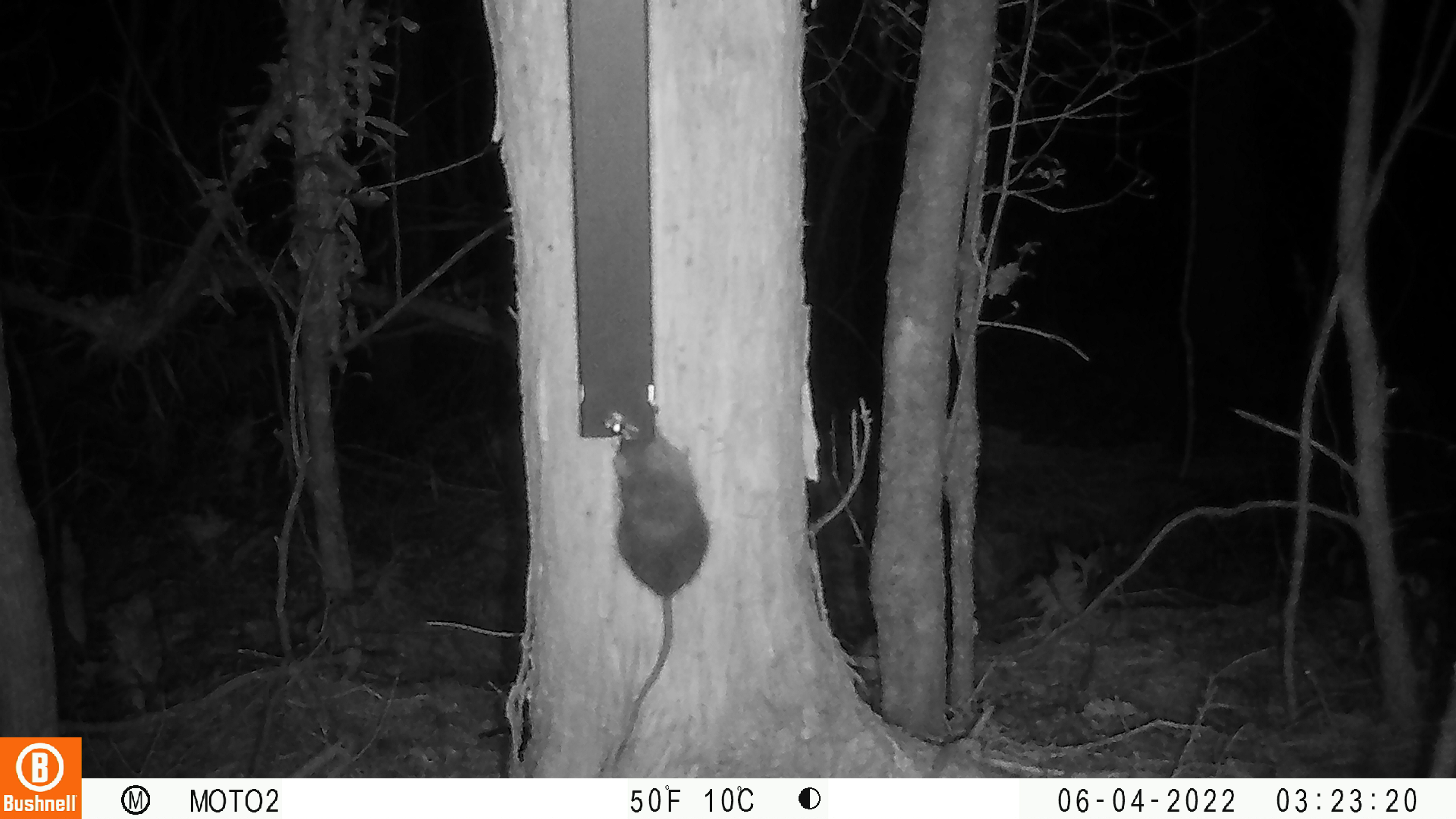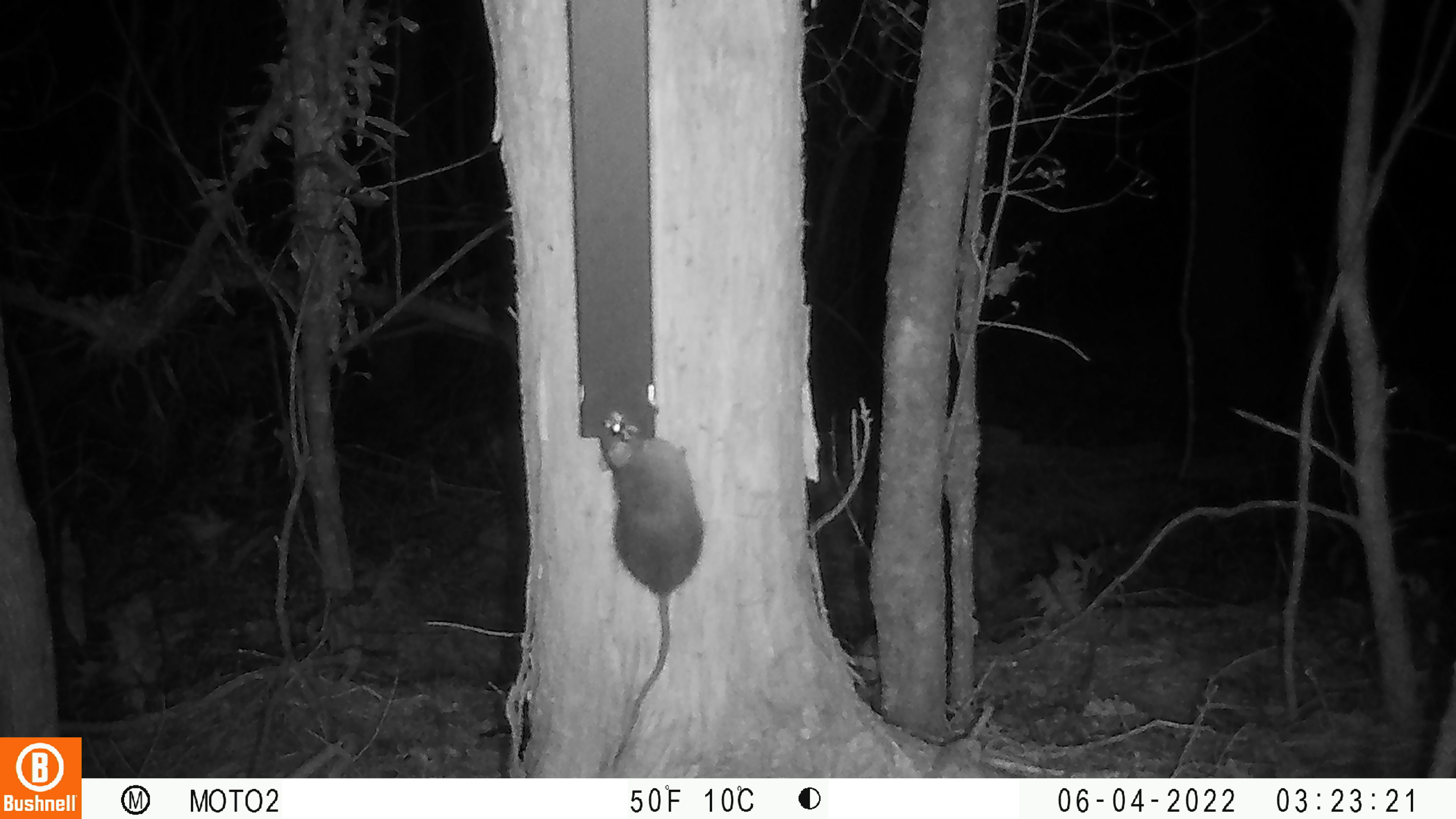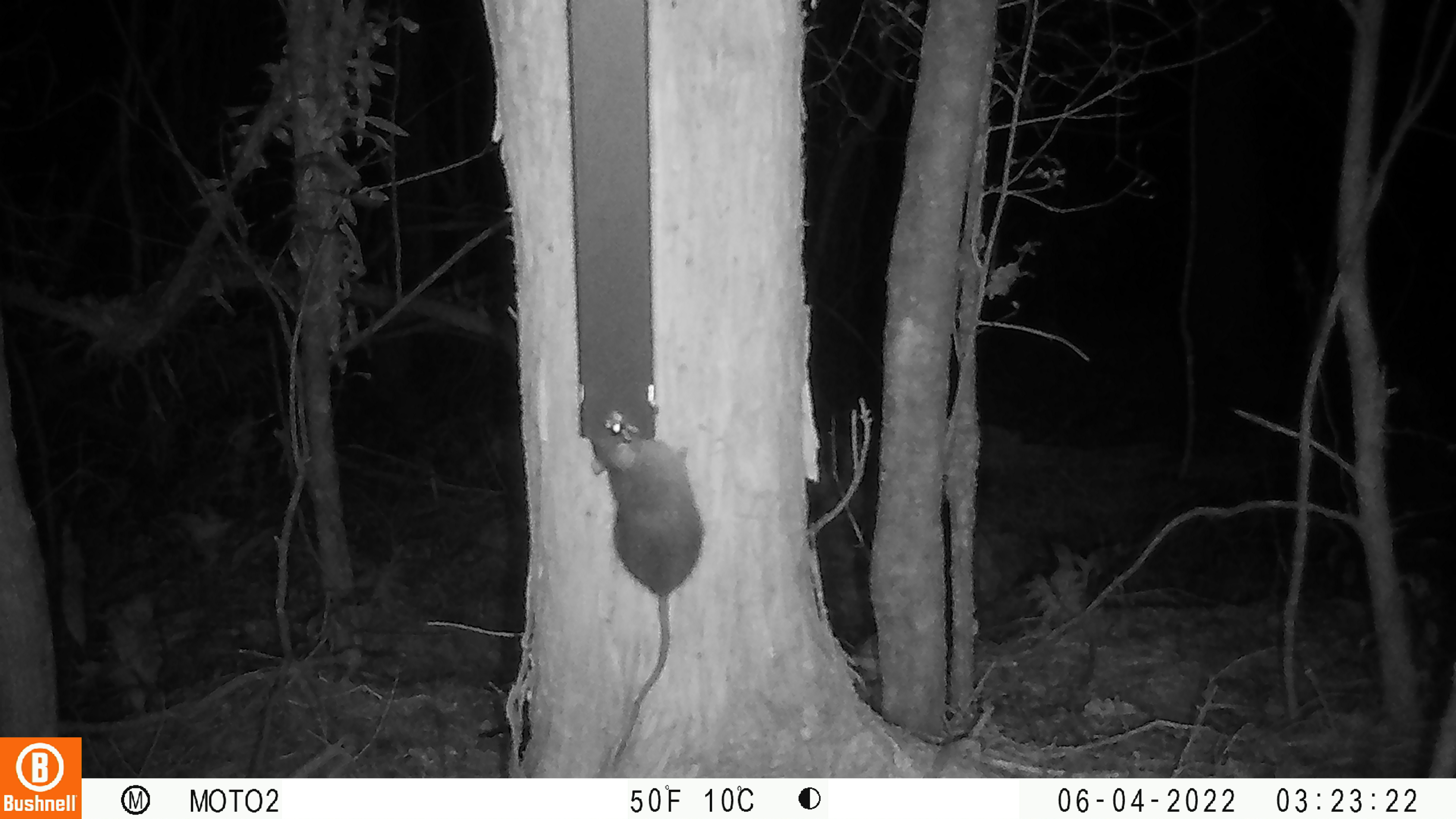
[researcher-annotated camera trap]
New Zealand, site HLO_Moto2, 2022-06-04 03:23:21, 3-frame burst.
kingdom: Animalia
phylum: Chordata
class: Mammalia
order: Rodentia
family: Muridae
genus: Rattus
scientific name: Rattus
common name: rat